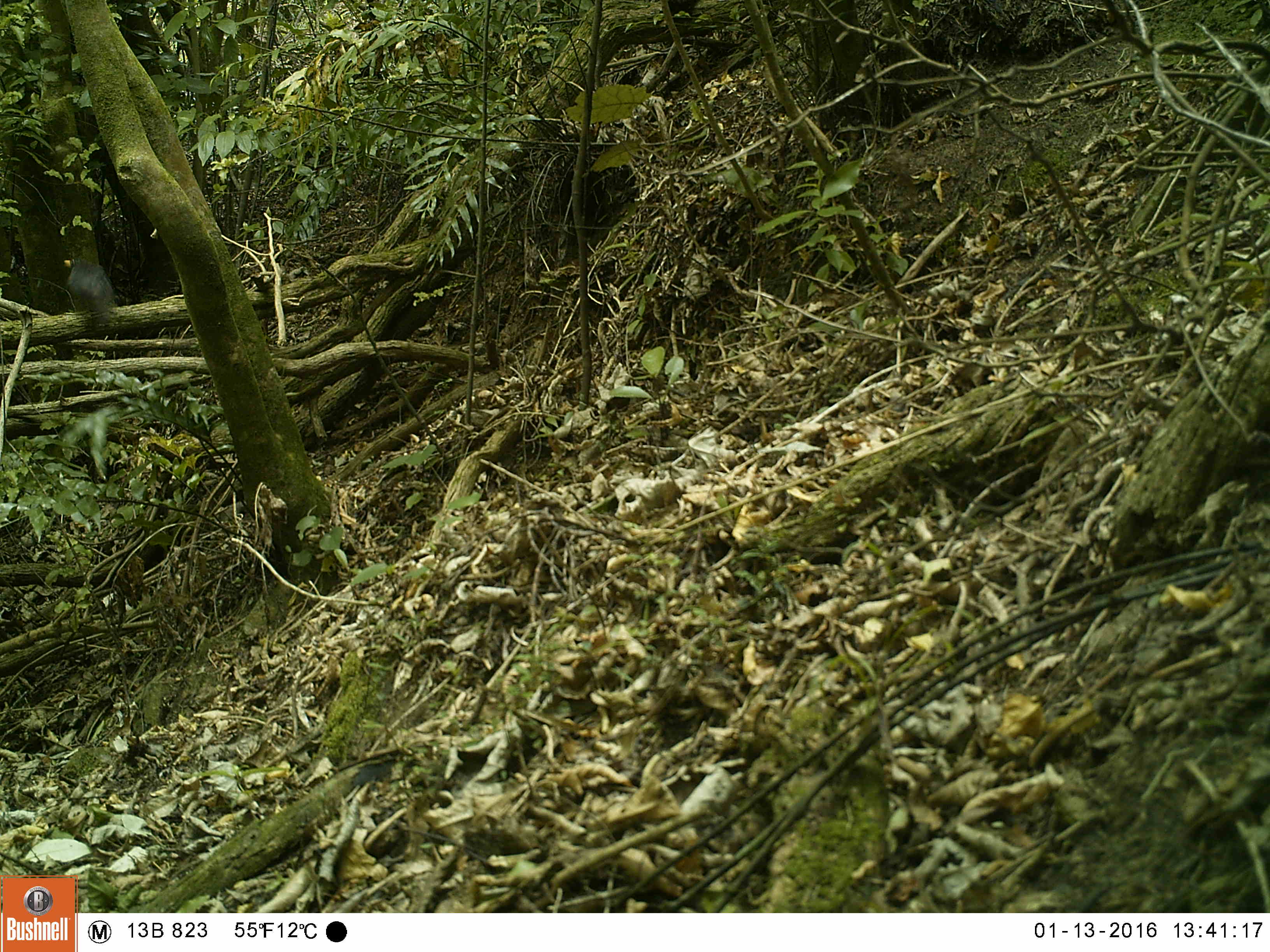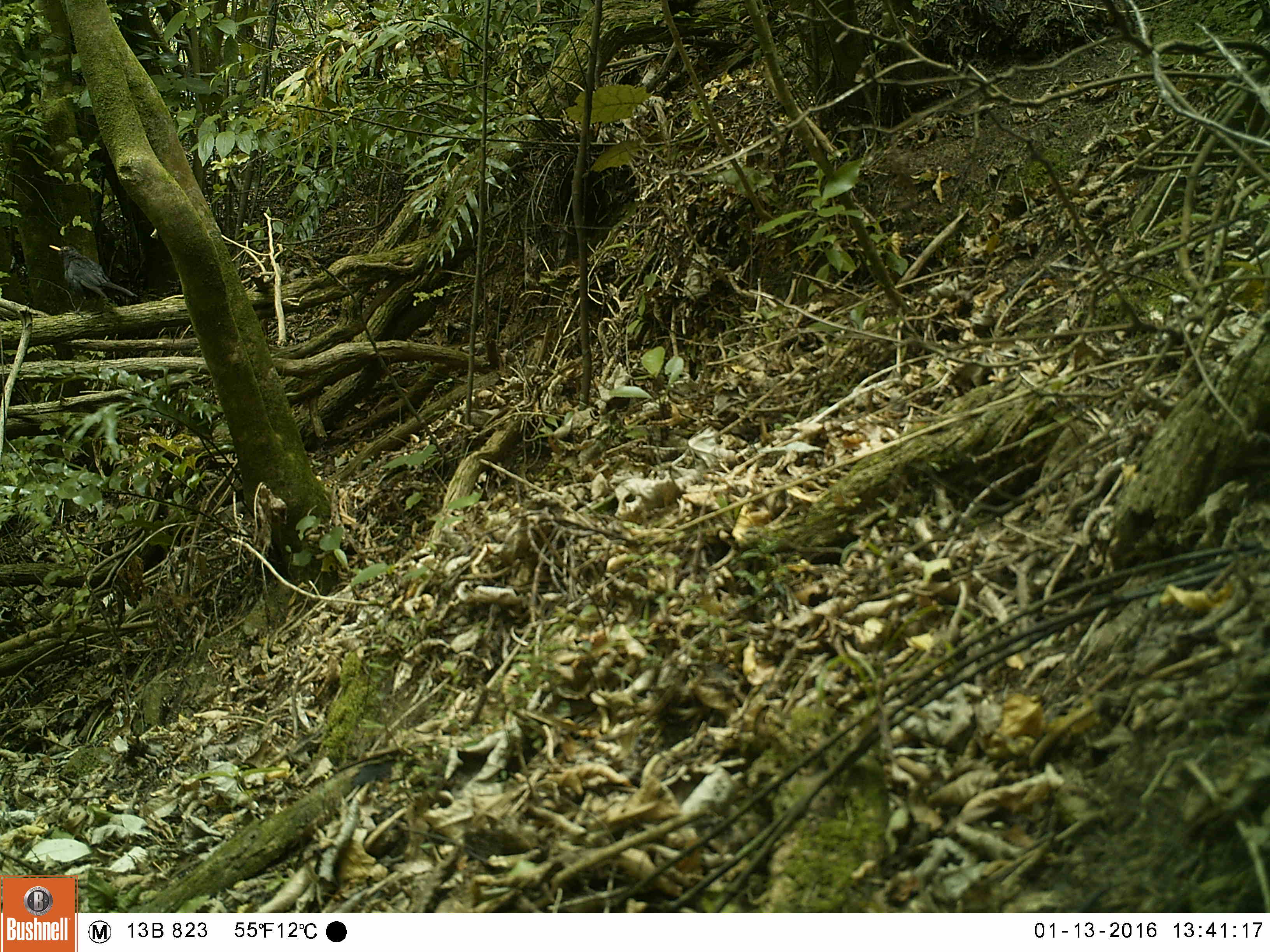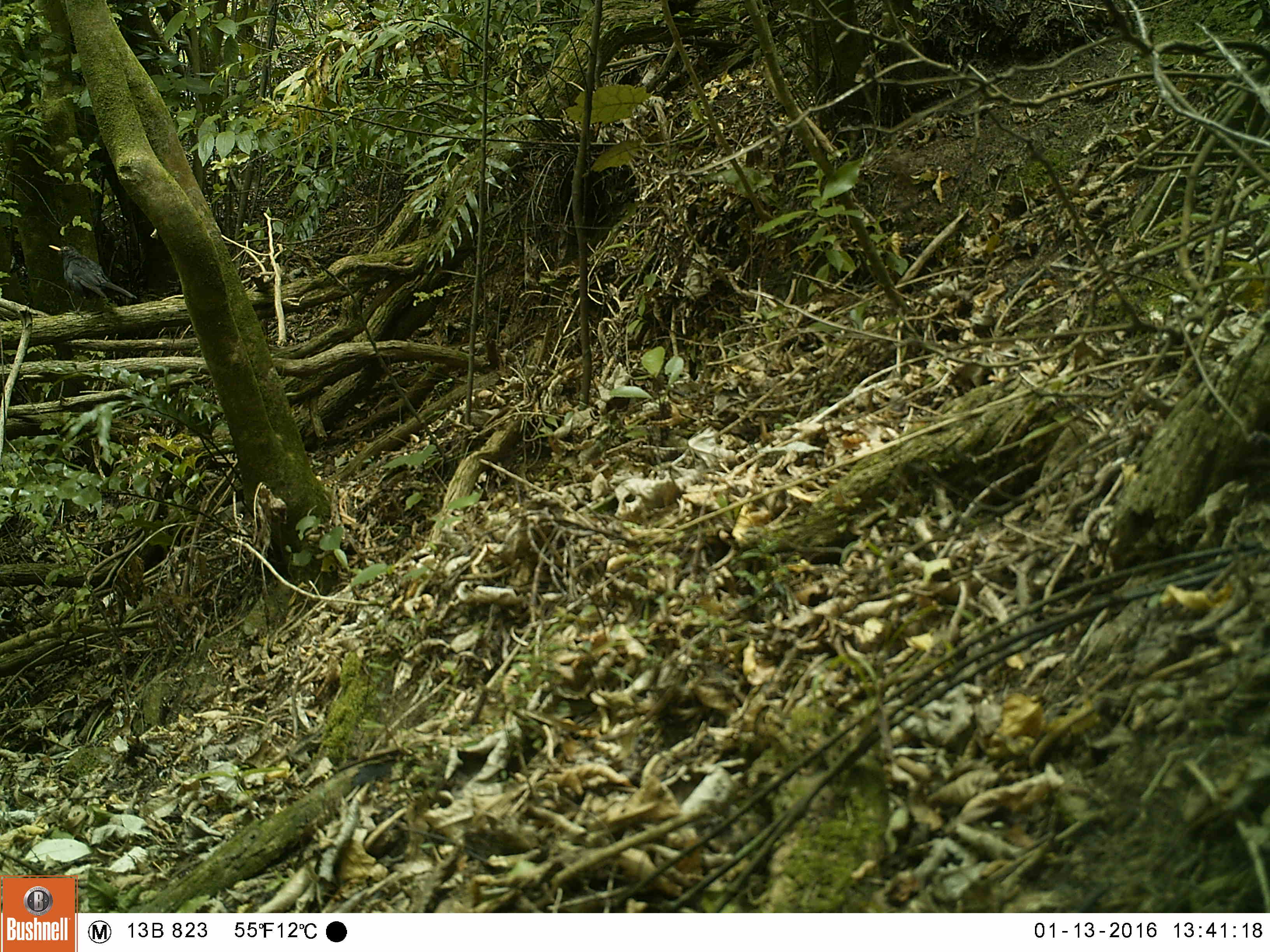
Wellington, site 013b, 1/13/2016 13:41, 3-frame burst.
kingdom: Animalia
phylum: Chordata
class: Aves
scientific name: Aves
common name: bird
Bird (Aves).